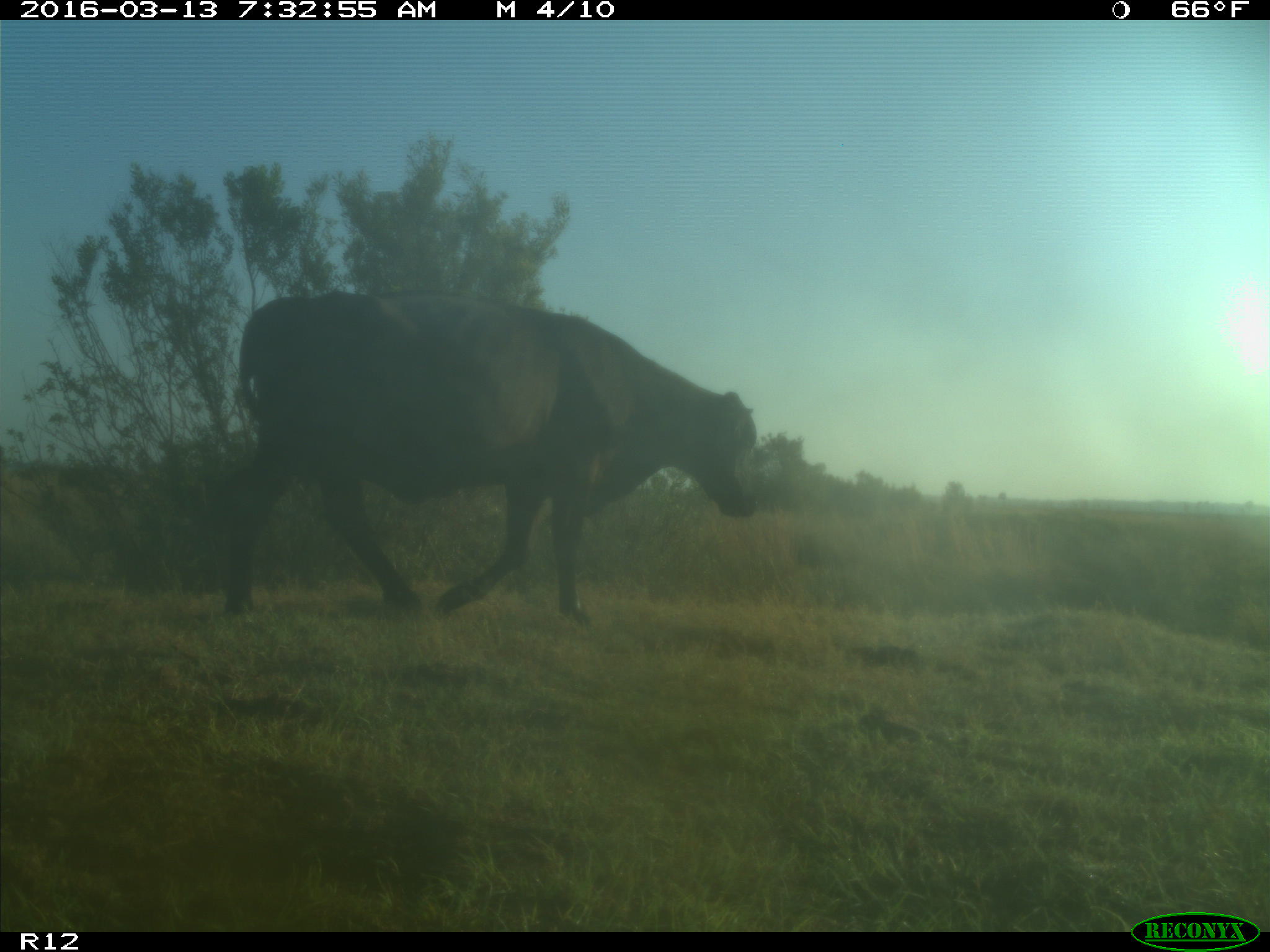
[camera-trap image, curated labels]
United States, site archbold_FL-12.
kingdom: Animalia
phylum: Chordata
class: Mammalia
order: Artiodactyla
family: Bovidae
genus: Bos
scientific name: Bos taurus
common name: domestic cow